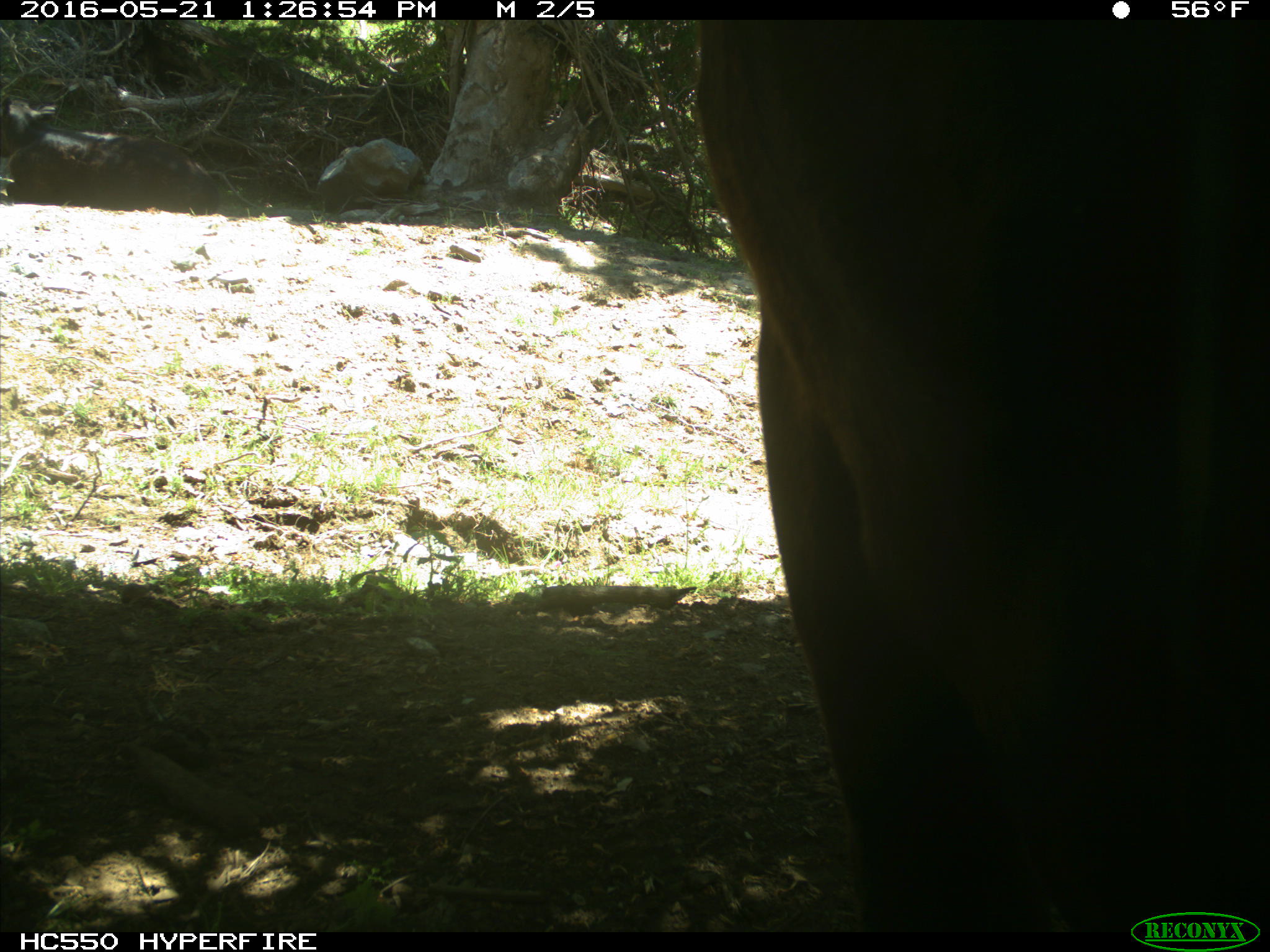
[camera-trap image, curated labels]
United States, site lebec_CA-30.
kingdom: Animalia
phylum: Chordata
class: Mammalia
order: Artiodactyla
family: Bovidae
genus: Bos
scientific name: Bos taurus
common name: domestic cow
Bos taurus (domestic cow).